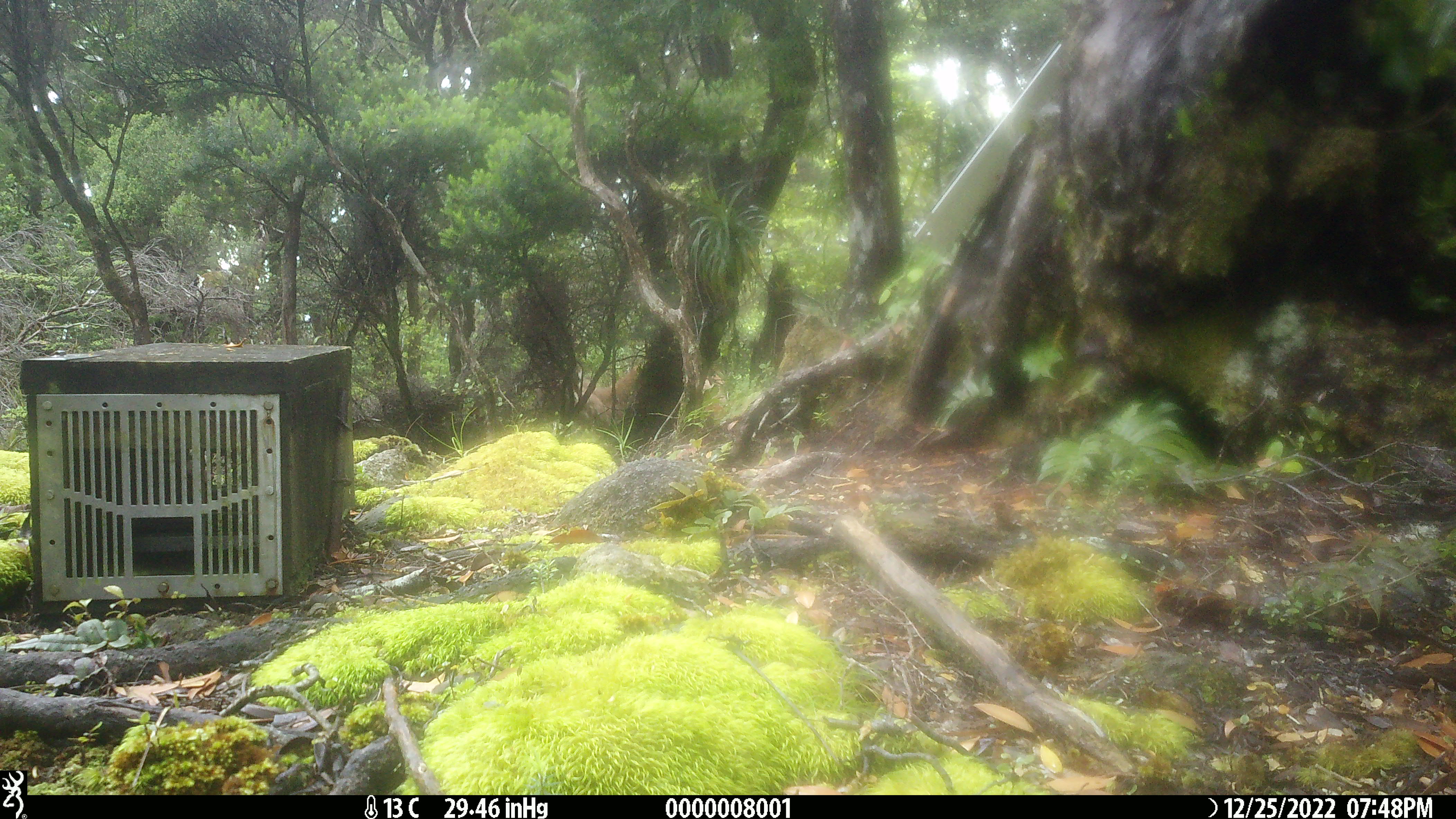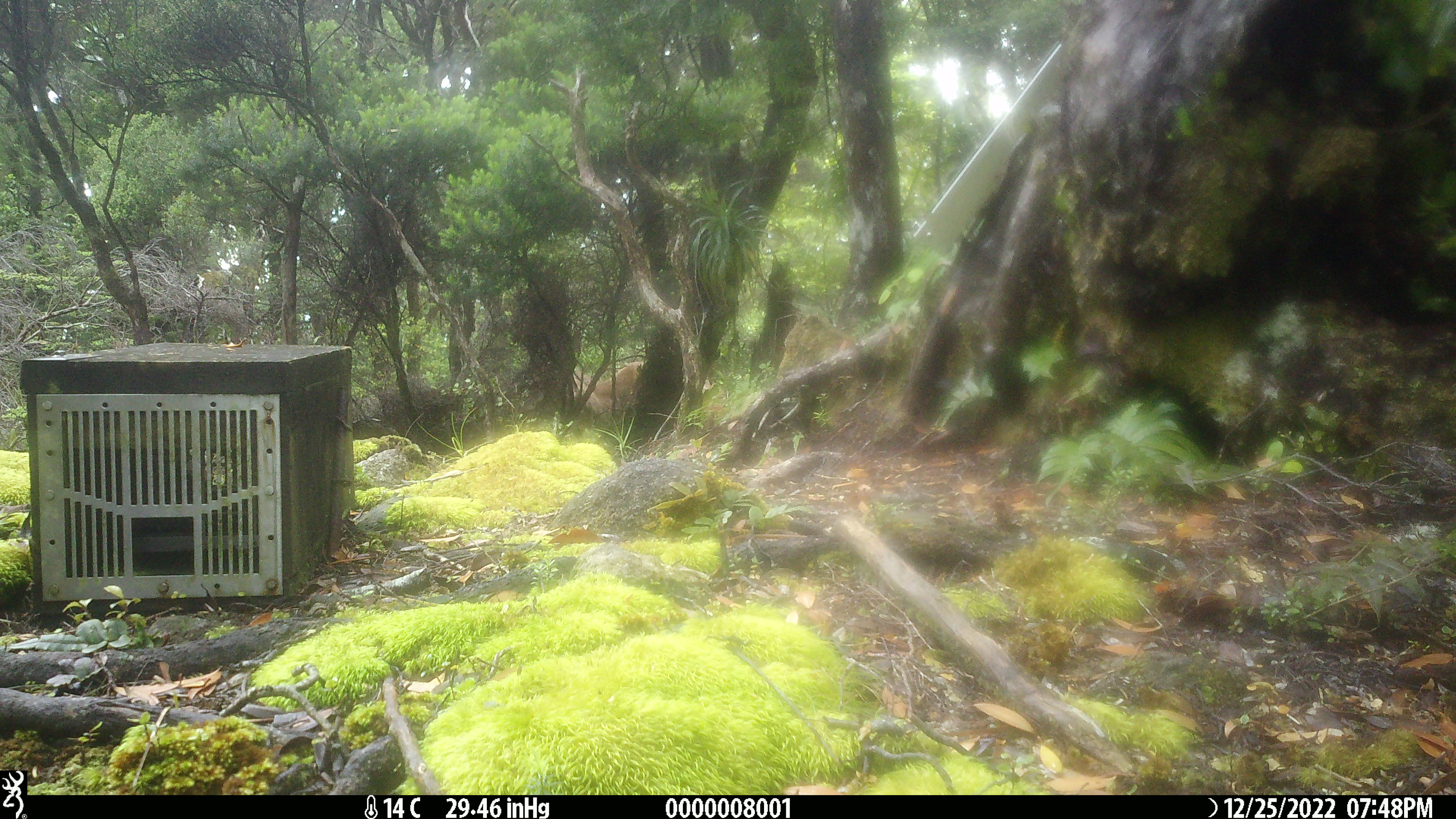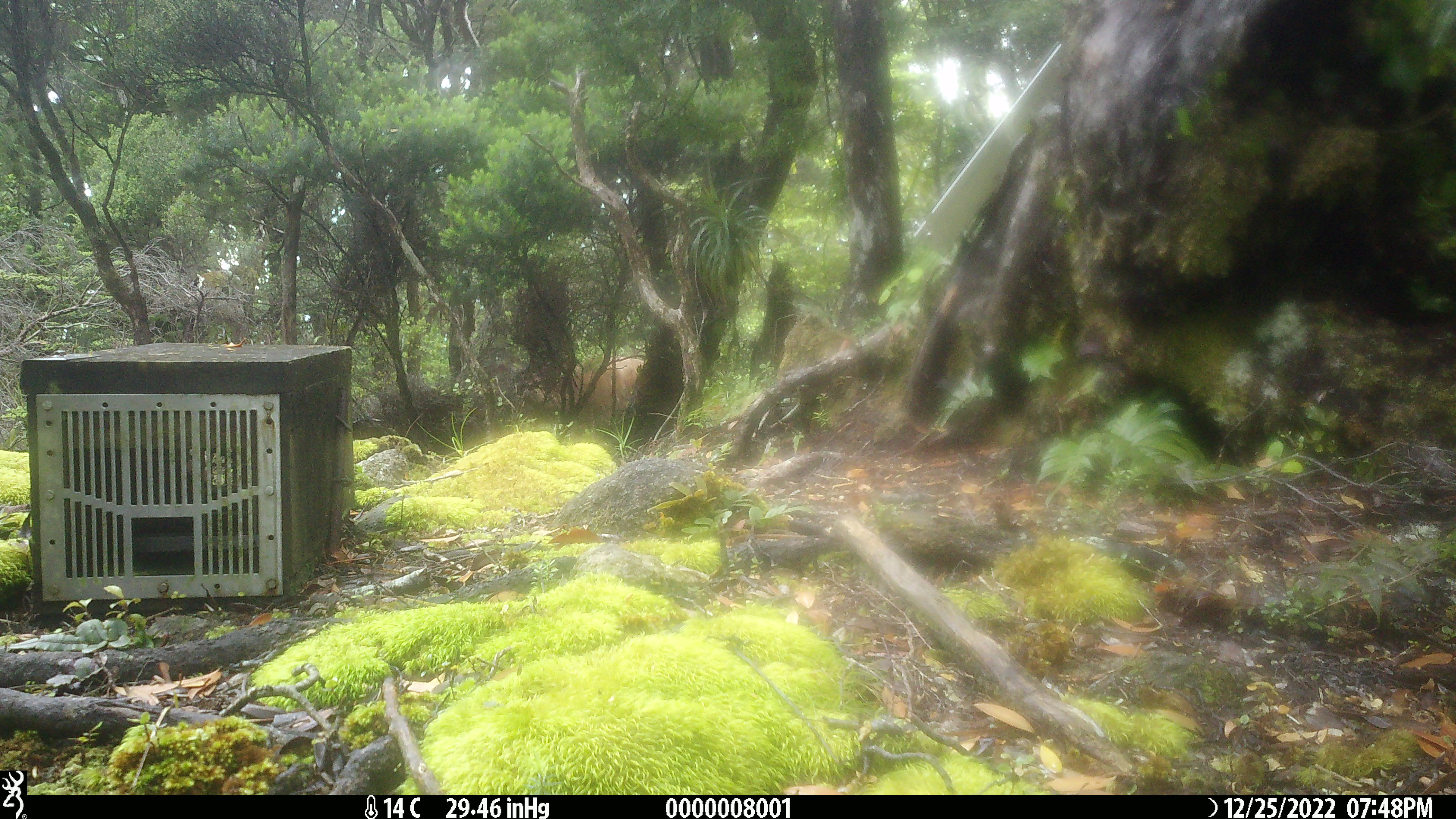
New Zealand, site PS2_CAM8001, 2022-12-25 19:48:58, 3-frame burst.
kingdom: Animalia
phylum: Chordata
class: Mammalia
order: Artiodactyla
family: Cervidae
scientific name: Cervidae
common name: deer